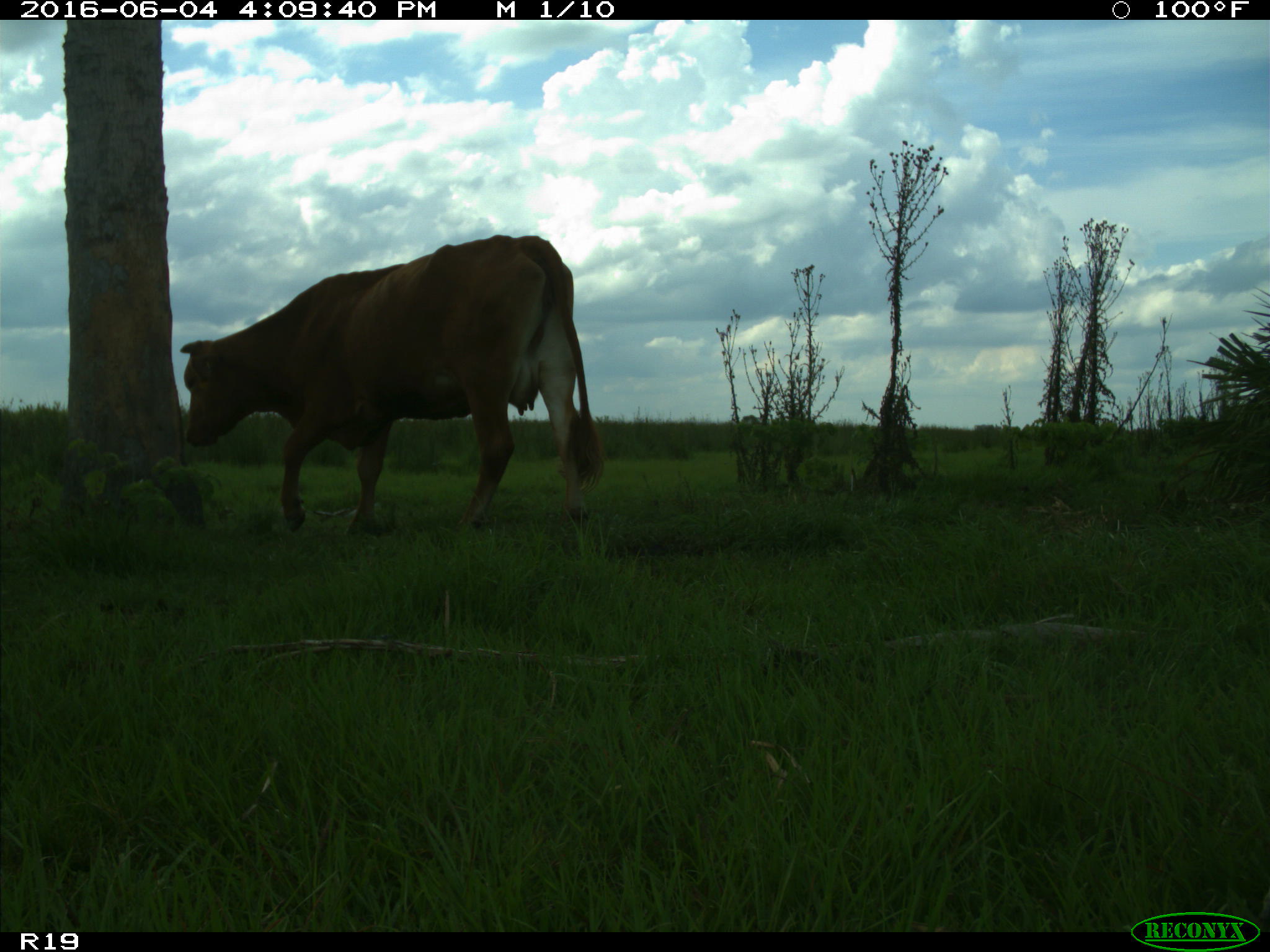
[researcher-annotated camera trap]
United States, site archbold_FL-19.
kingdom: Animalia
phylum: Chordata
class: Mammalia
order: Artiodactyla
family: Bovidae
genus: Bos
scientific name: Bos taurus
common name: domestic cow